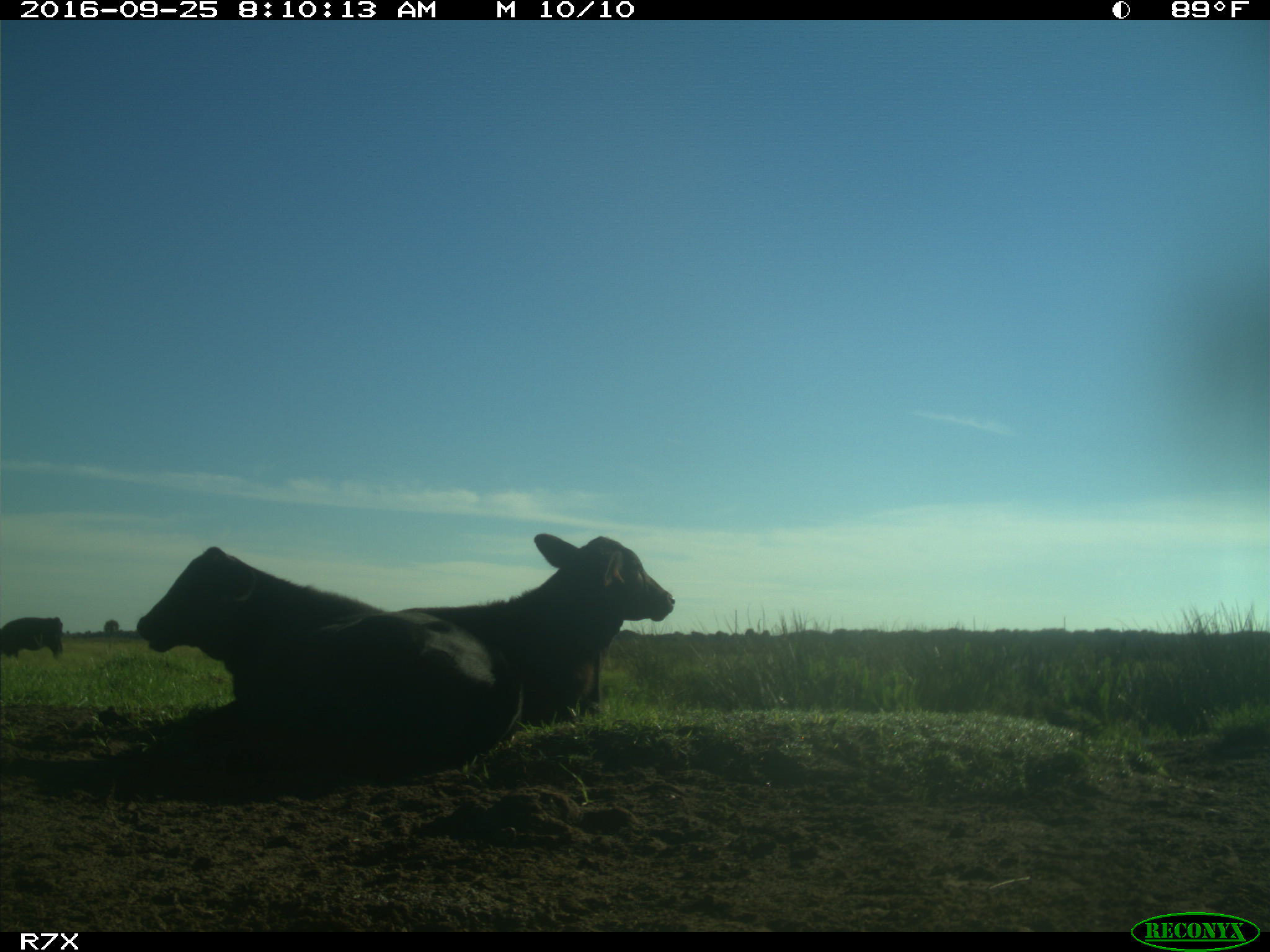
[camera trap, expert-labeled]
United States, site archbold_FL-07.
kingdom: Animalia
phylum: Chordata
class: Mammalia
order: Artiodactyla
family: Bovidae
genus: Bos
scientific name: Bos taurus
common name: domestic cow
Bos taurus (domestic cow).